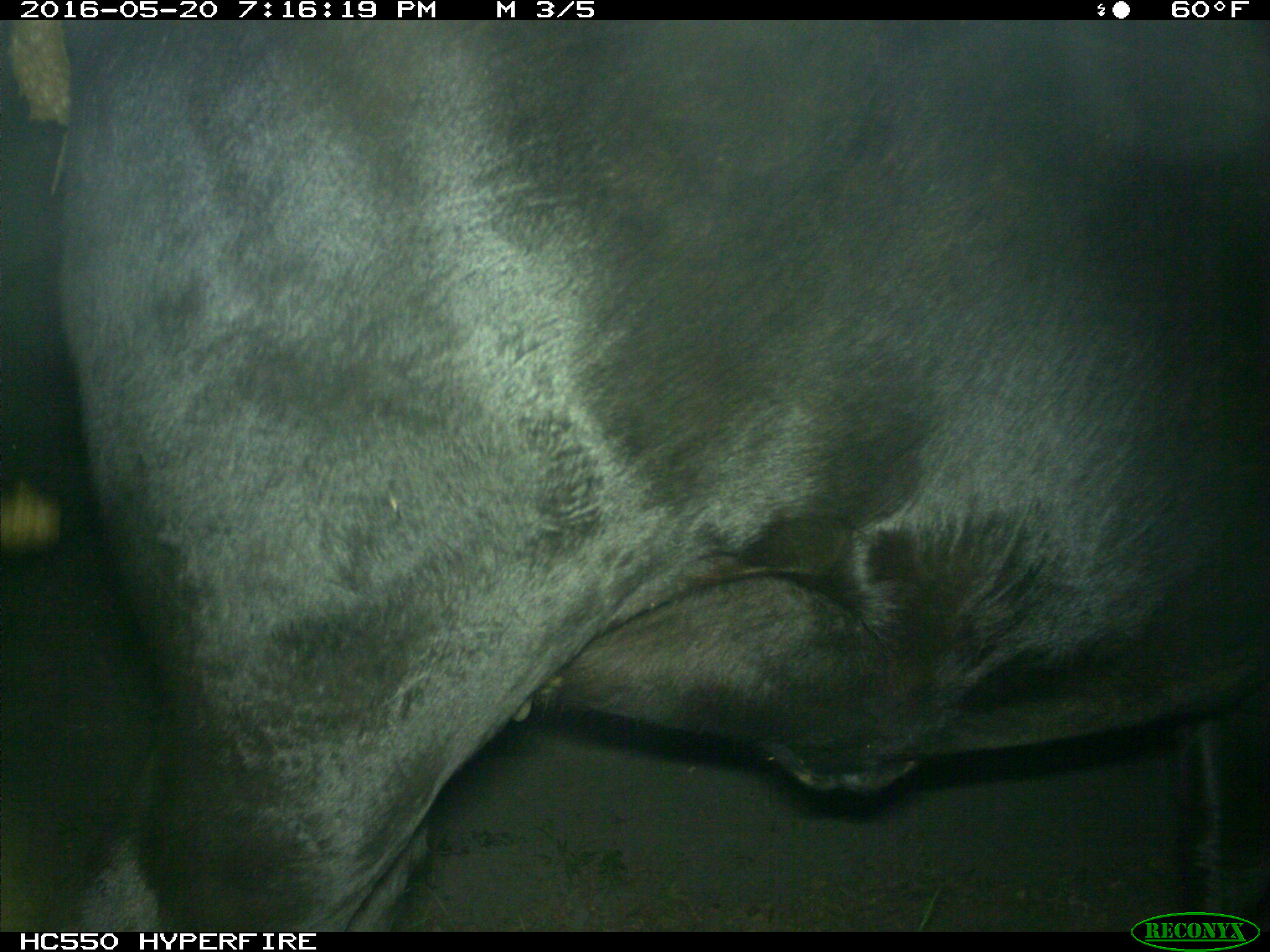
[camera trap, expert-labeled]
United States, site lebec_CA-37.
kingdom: Animalia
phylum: Chordata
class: Mammalia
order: Artiodactyla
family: Bovidae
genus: Bos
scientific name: Bos taurus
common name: domestic cow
Bos taurus (domestic cow).